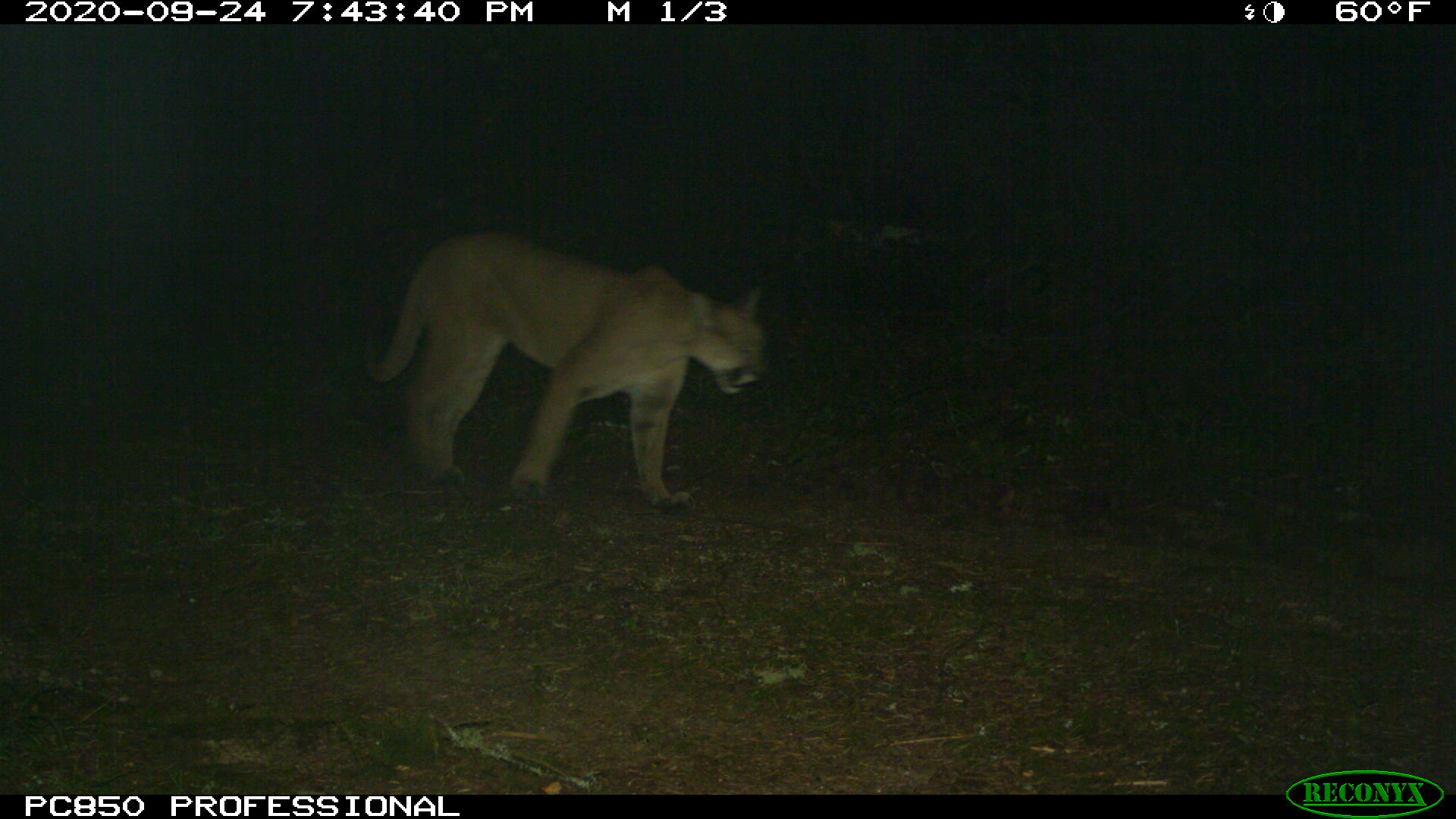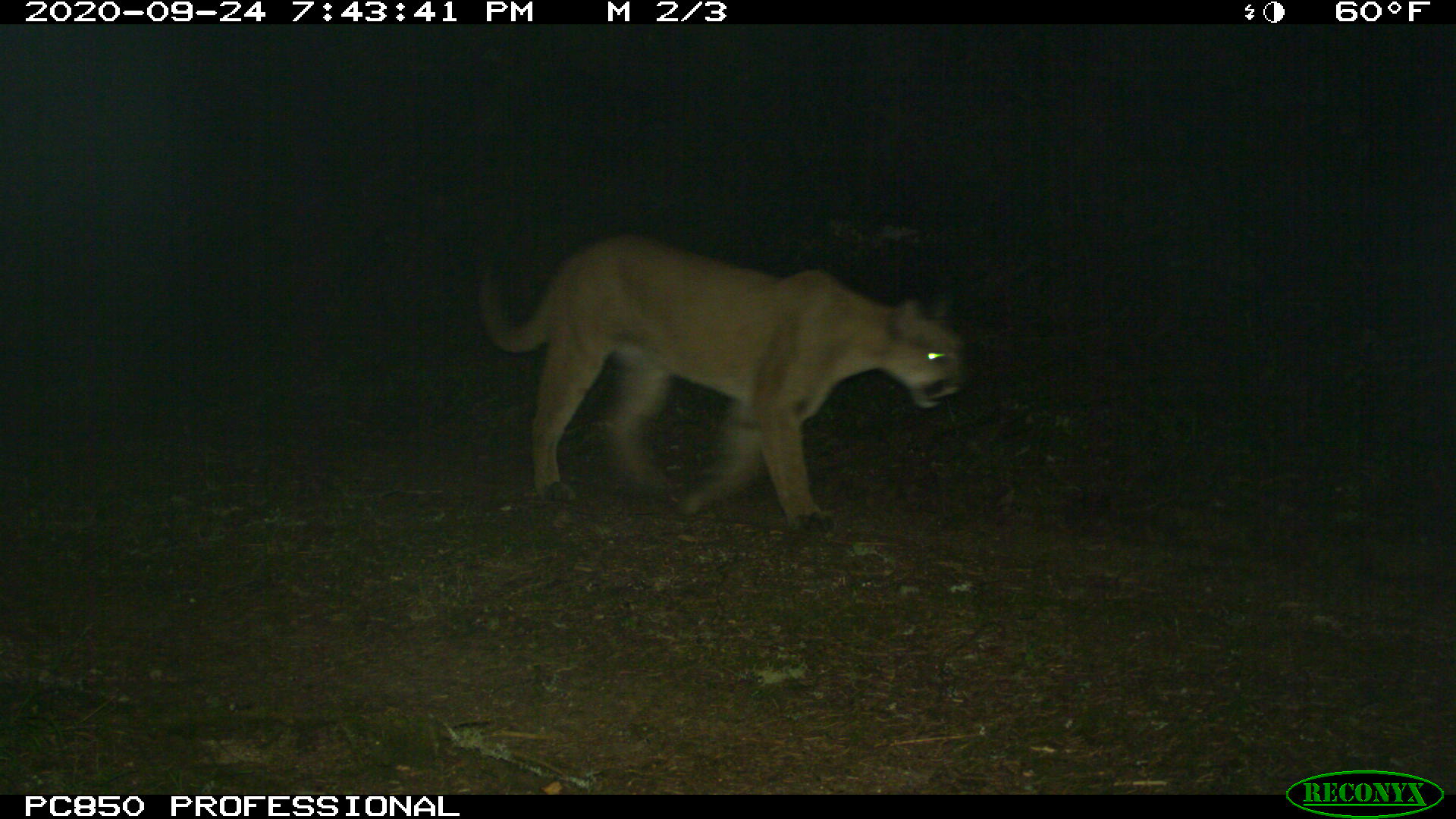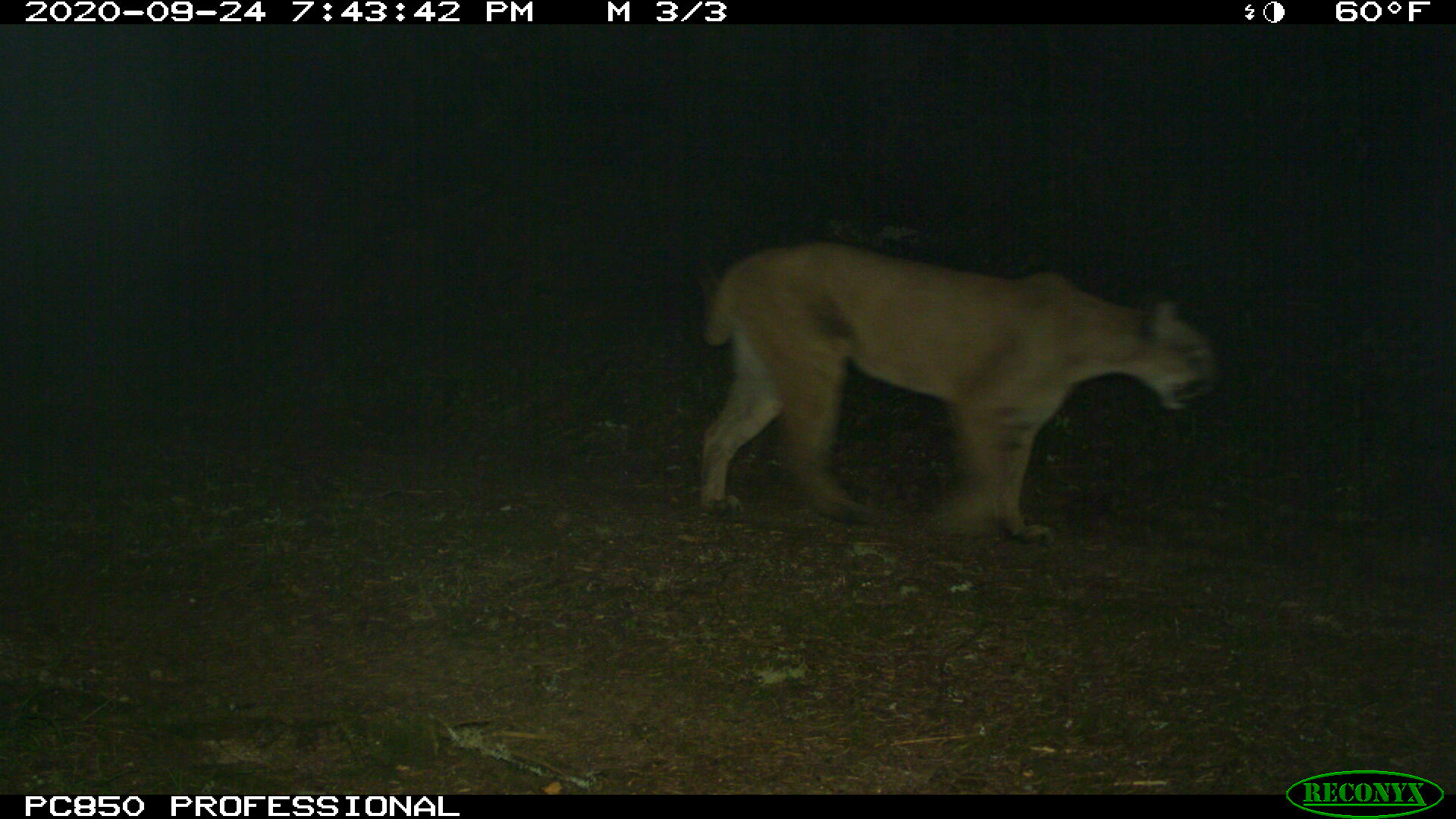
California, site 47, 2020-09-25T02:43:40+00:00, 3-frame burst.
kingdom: Animalia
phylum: Chordata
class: Mammalia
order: Carnivora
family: Felidae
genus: Puma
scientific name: Puma concolor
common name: puma